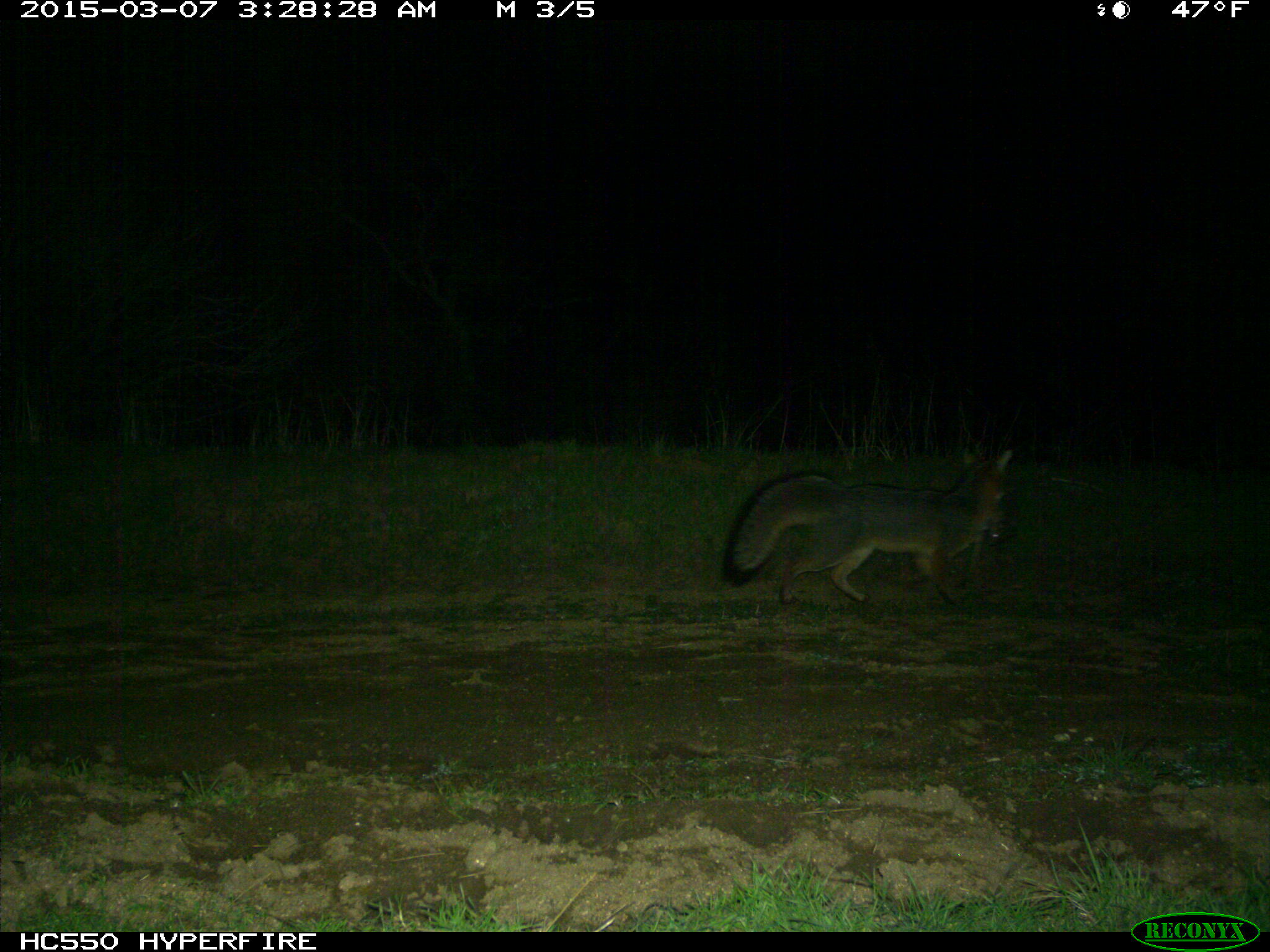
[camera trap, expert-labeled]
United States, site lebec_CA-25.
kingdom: Animalia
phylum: Chordata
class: Mammalia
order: Carnivora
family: Canidae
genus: Urocyon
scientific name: Urocyon cinereoargenteus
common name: gray fox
Urocyon cinereoargenteus (gray fox).